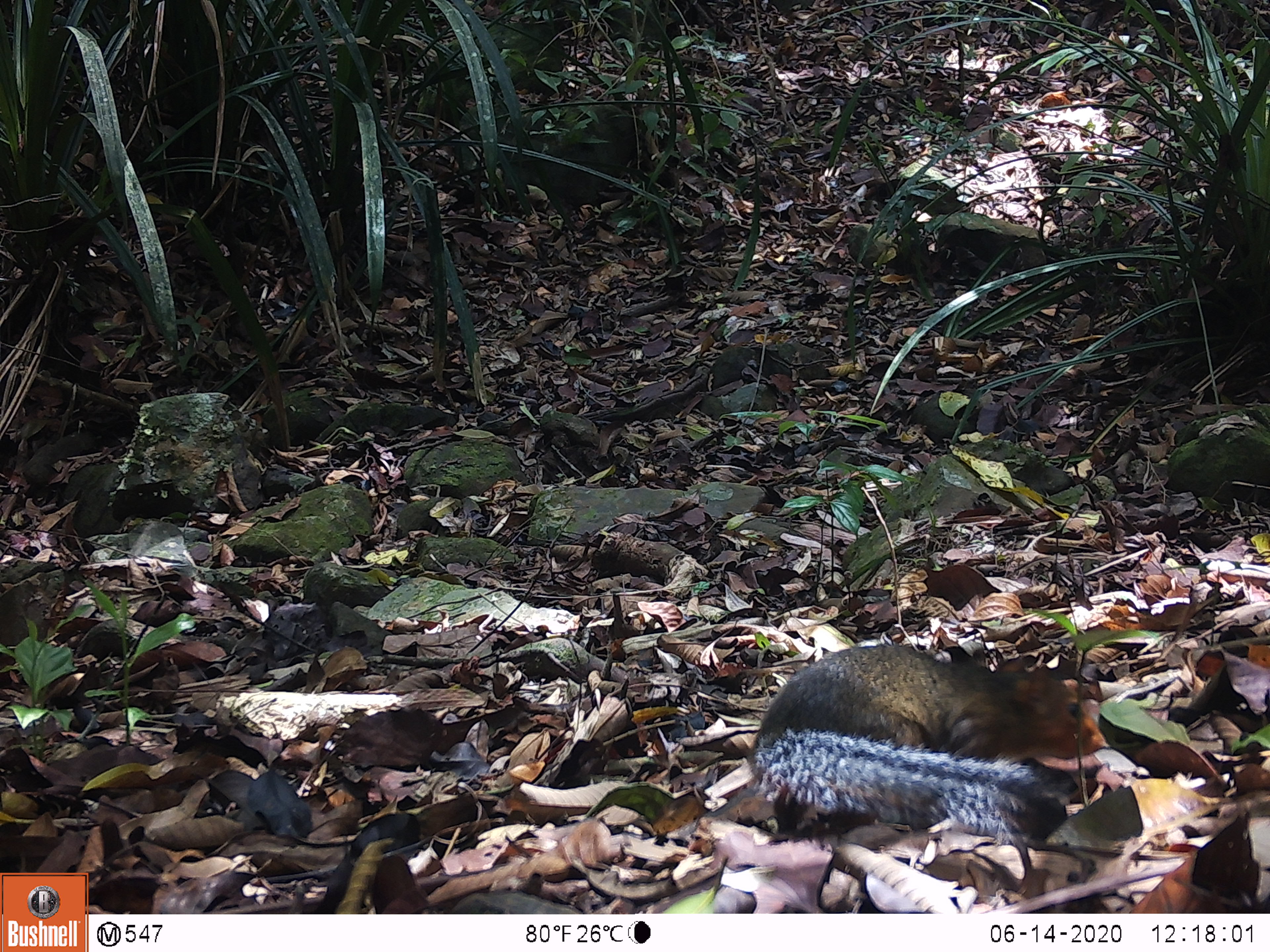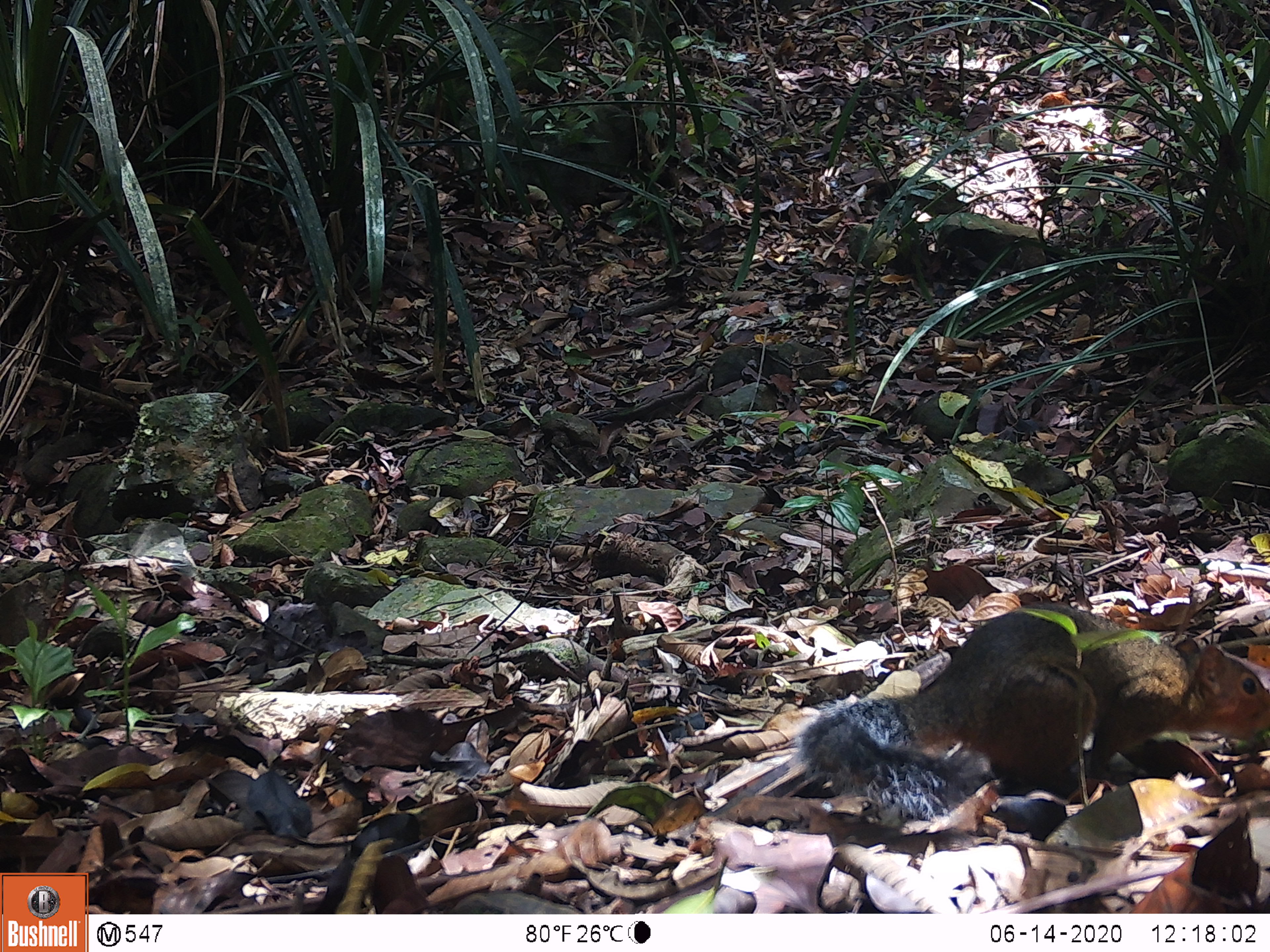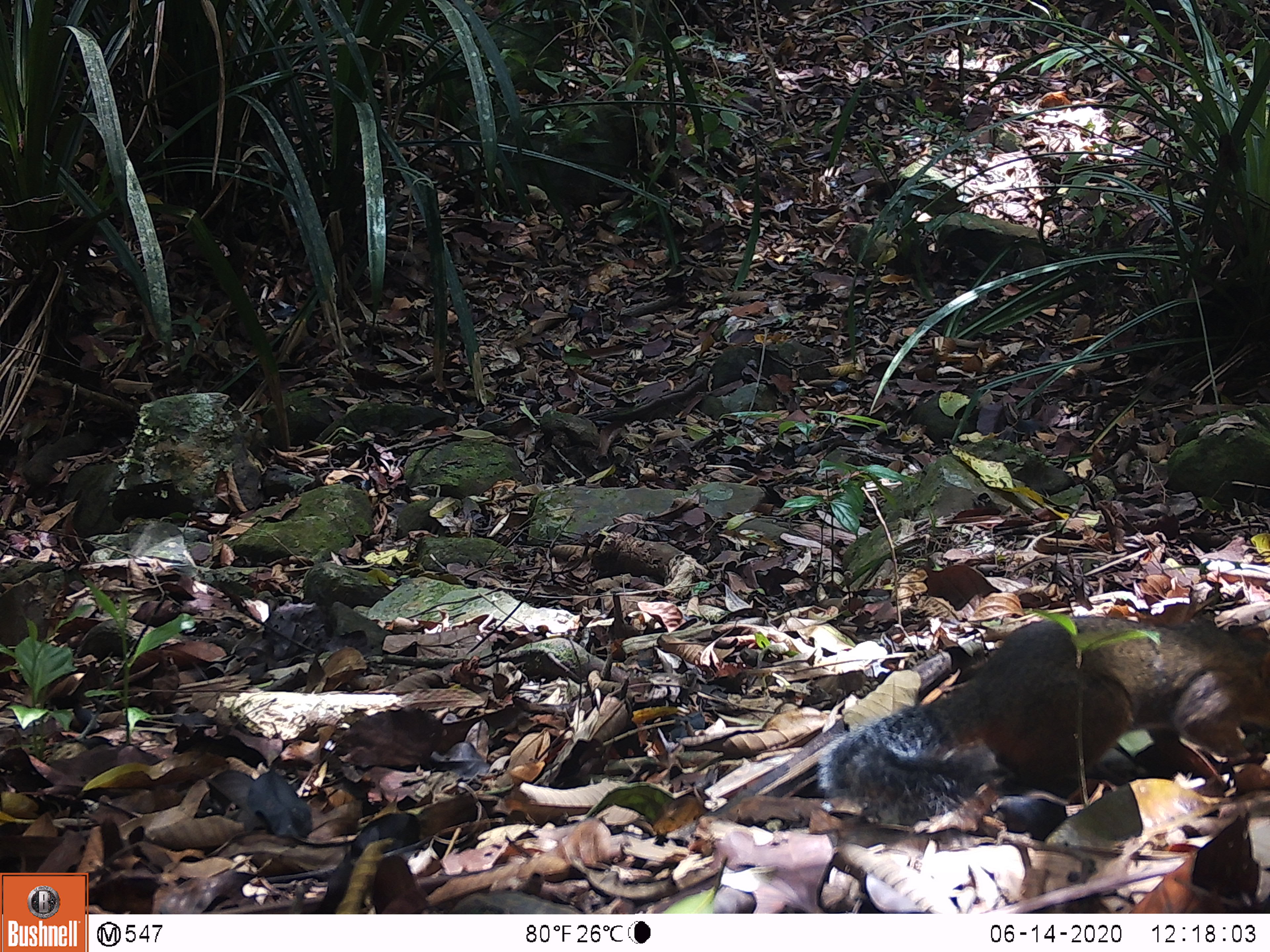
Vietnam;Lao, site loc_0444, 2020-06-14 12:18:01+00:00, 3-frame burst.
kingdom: Animalia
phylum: Chordata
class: Mammalia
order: Rodentia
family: Sciuridae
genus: Dremomys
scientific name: Dremomys rufigenis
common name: red-cheeked squirrel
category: red cheeked squirrel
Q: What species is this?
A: Red cheeked squirrel (red-cheeked squirrel) (Dremomys rufigenis).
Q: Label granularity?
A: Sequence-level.